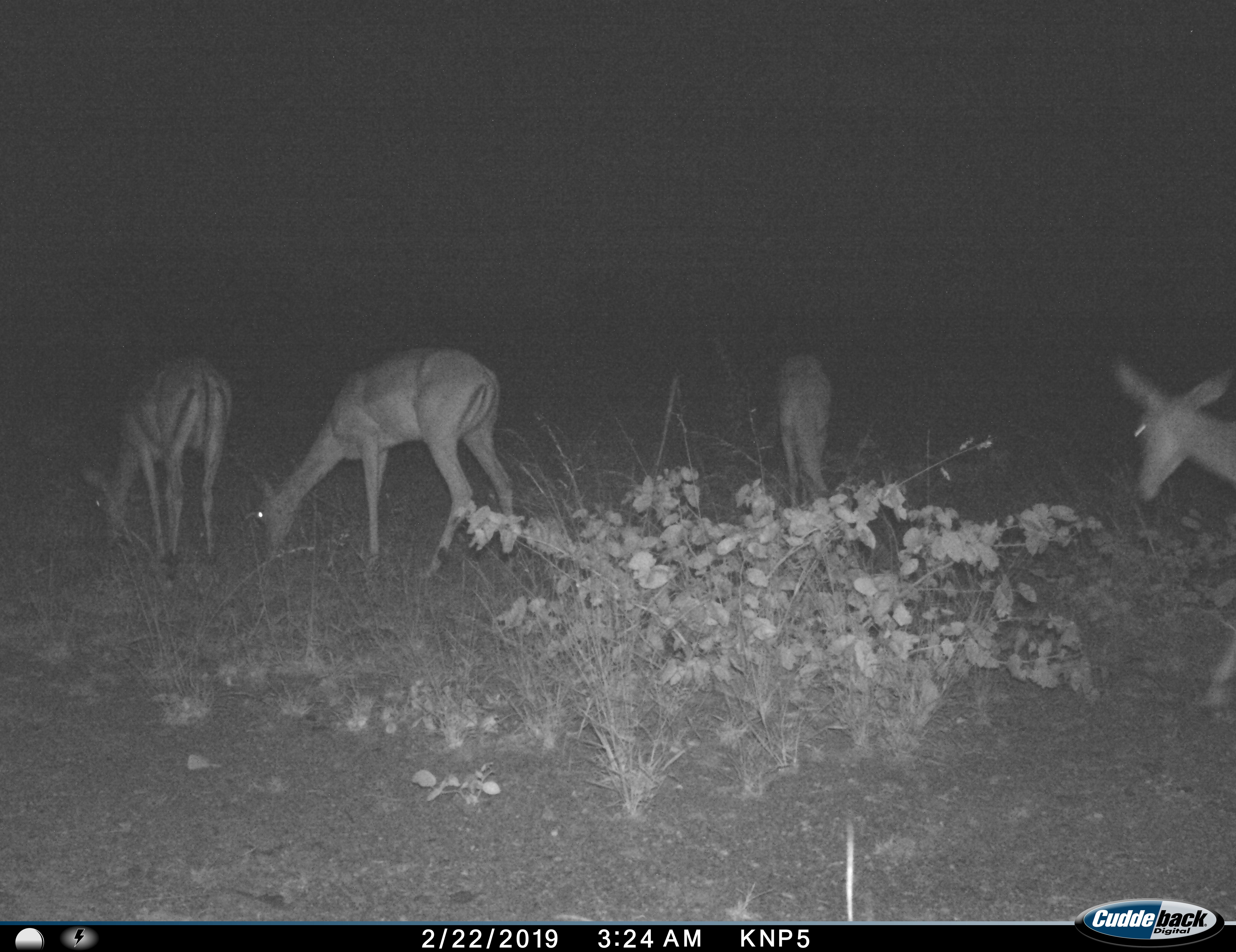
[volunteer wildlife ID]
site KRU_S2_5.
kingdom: Animalia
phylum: Chordata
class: Mammalia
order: Artiodactyla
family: Bovidae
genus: Aepyceros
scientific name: Aepyceros melampus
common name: impala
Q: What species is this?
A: Impala (Aepyceros melampus).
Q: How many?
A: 4.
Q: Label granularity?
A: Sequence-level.